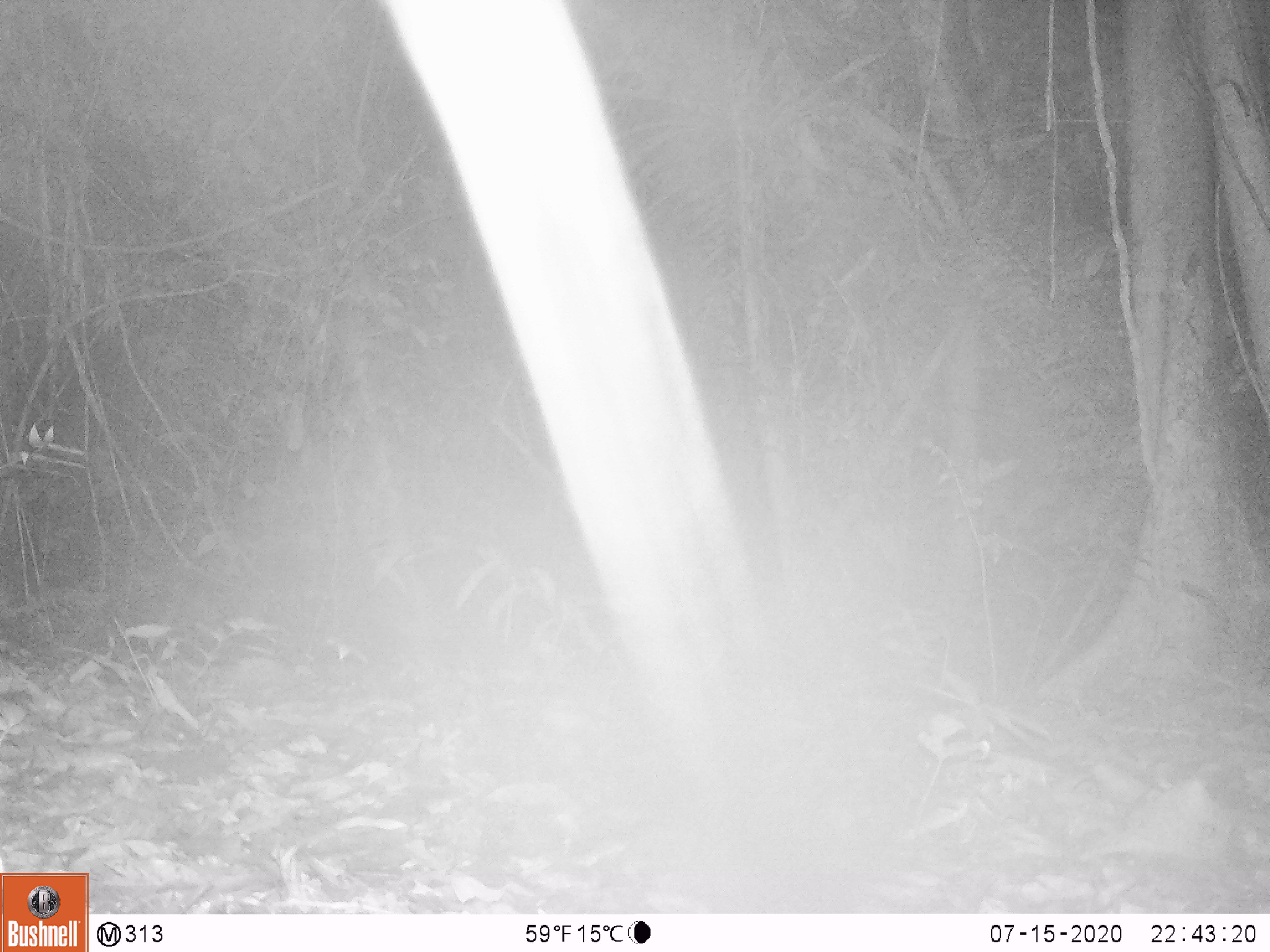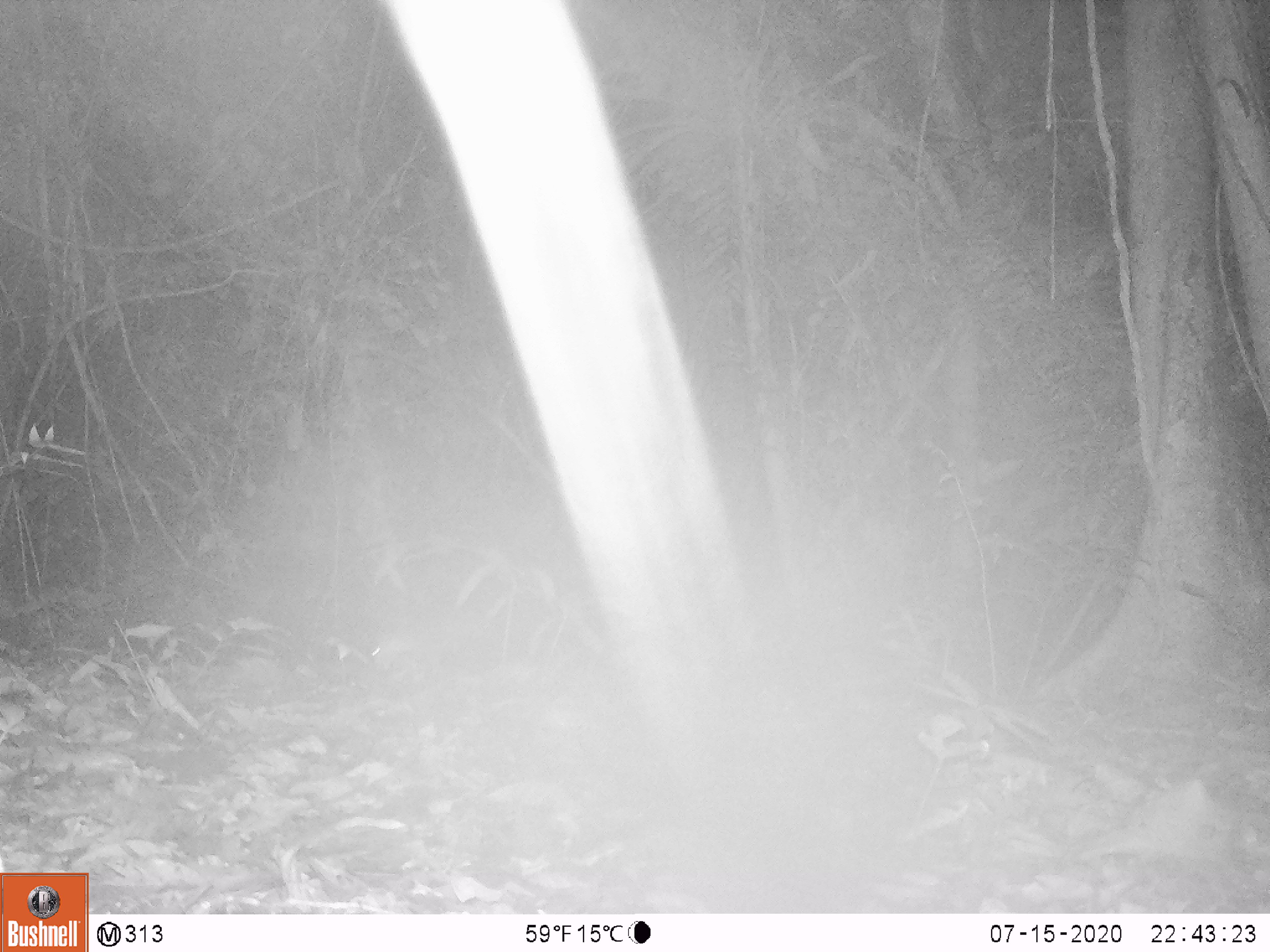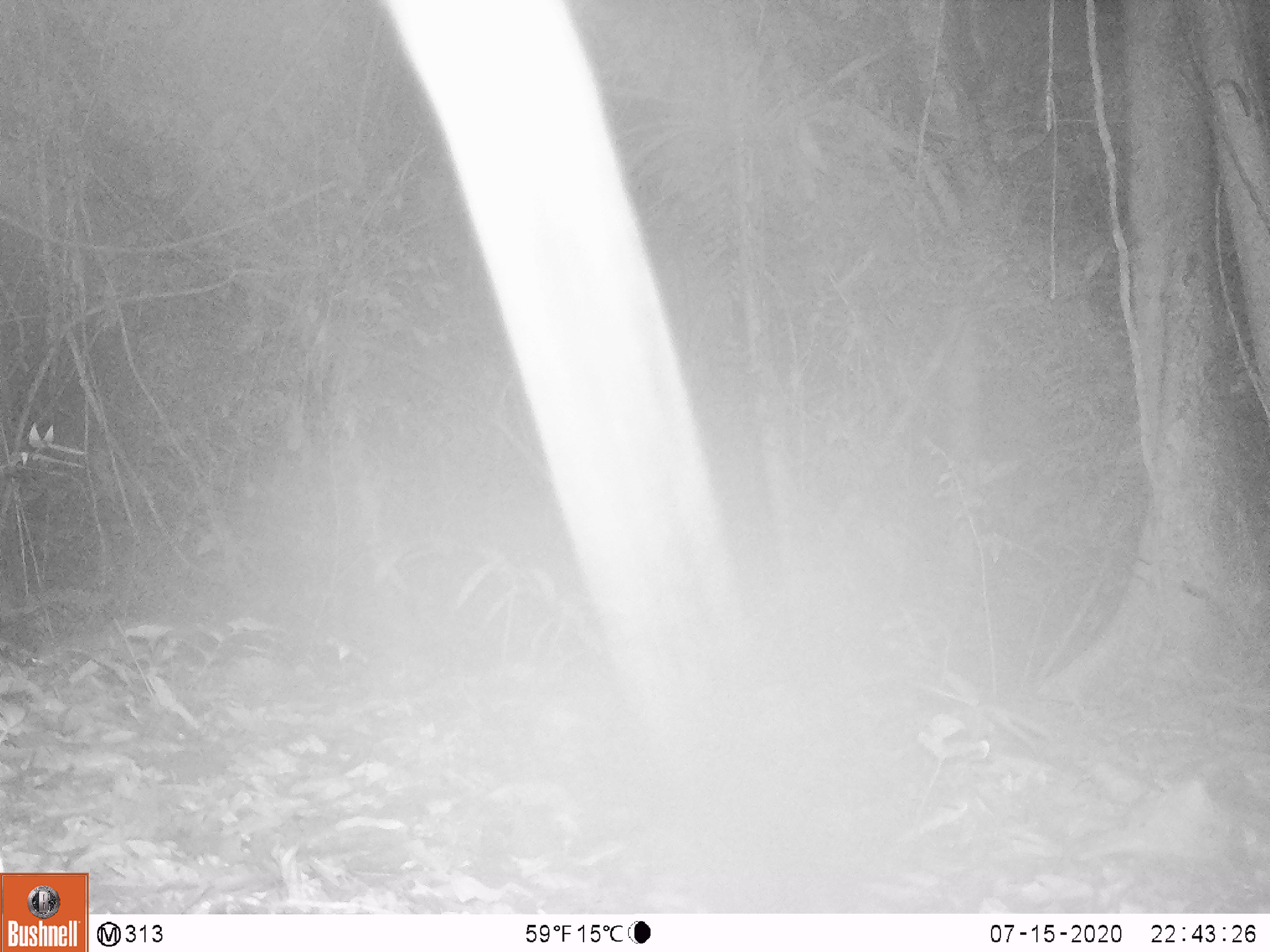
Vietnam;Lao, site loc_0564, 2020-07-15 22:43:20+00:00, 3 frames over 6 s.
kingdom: Animalia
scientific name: Animalia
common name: animal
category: unidentified animal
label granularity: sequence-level